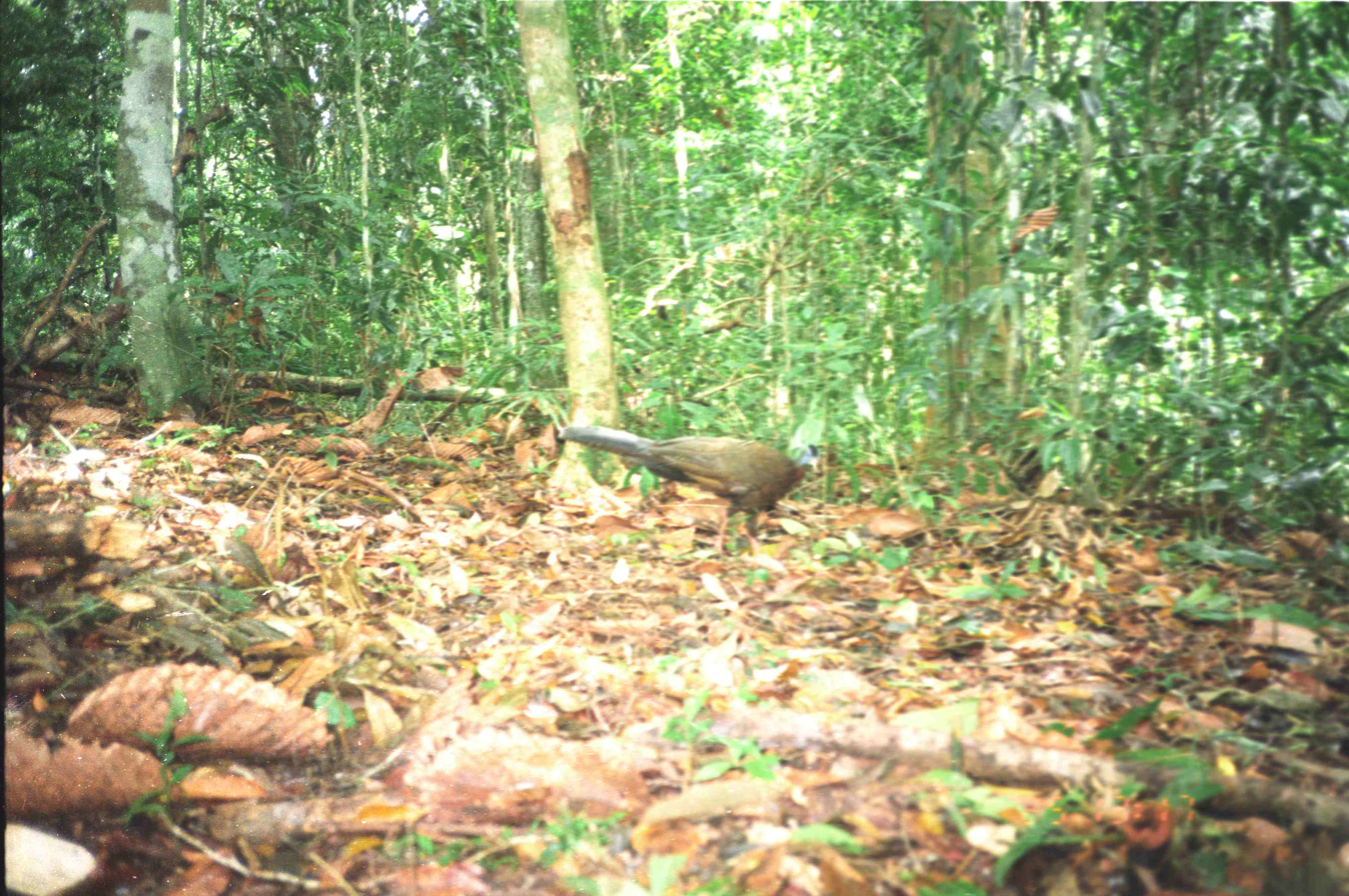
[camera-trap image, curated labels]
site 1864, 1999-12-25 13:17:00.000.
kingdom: Animalia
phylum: Chordata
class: Aves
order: Galliformes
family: Phasianidae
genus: Argusianus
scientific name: Argusianus argus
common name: great argus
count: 1